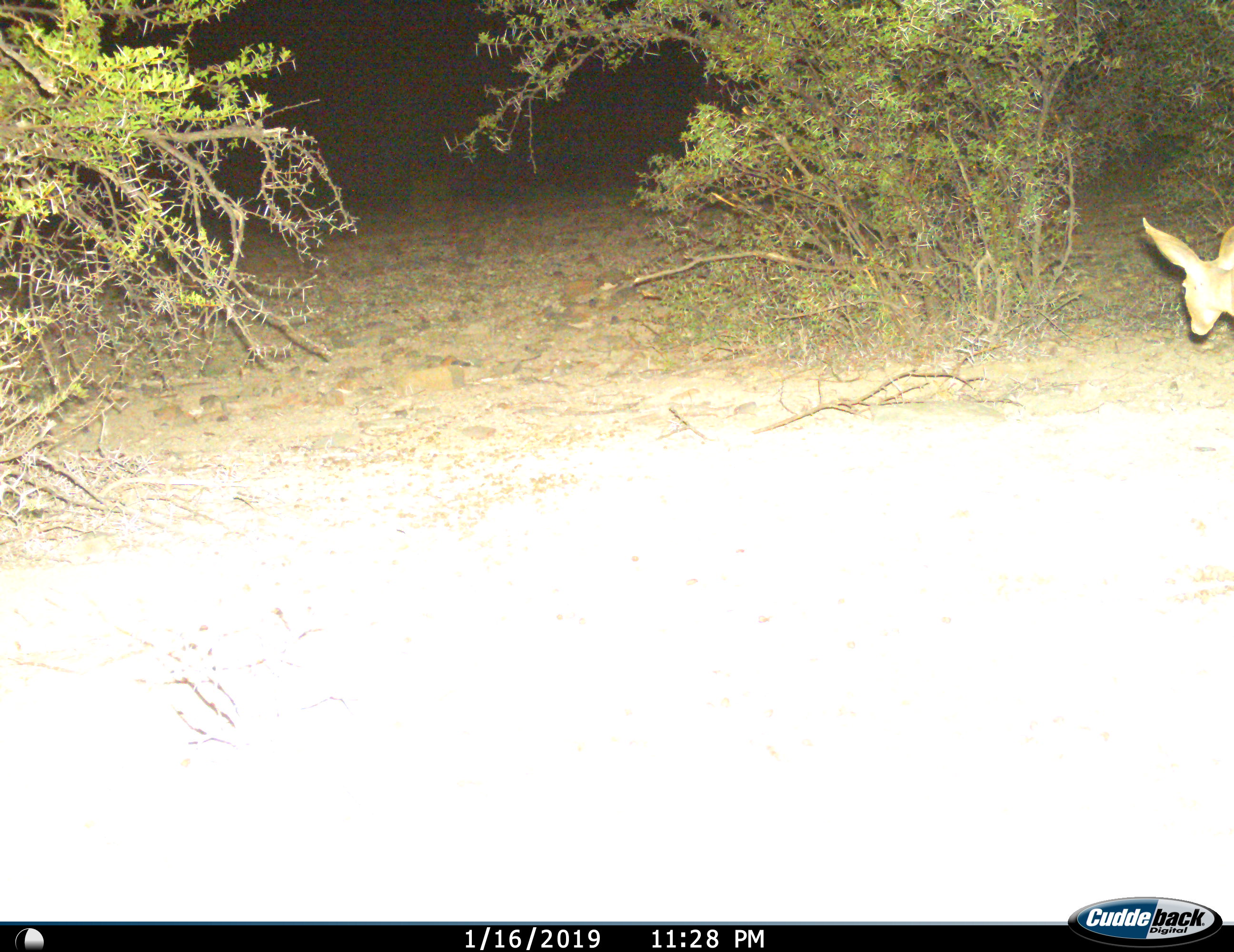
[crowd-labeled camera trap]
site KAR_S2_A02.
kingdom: Animalia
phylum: Chordata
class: Mammalia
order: Artiodactyla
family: Bovidae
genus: Raphicerus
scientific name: Raphicerus campestris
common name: steenbok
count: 1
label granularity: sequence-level